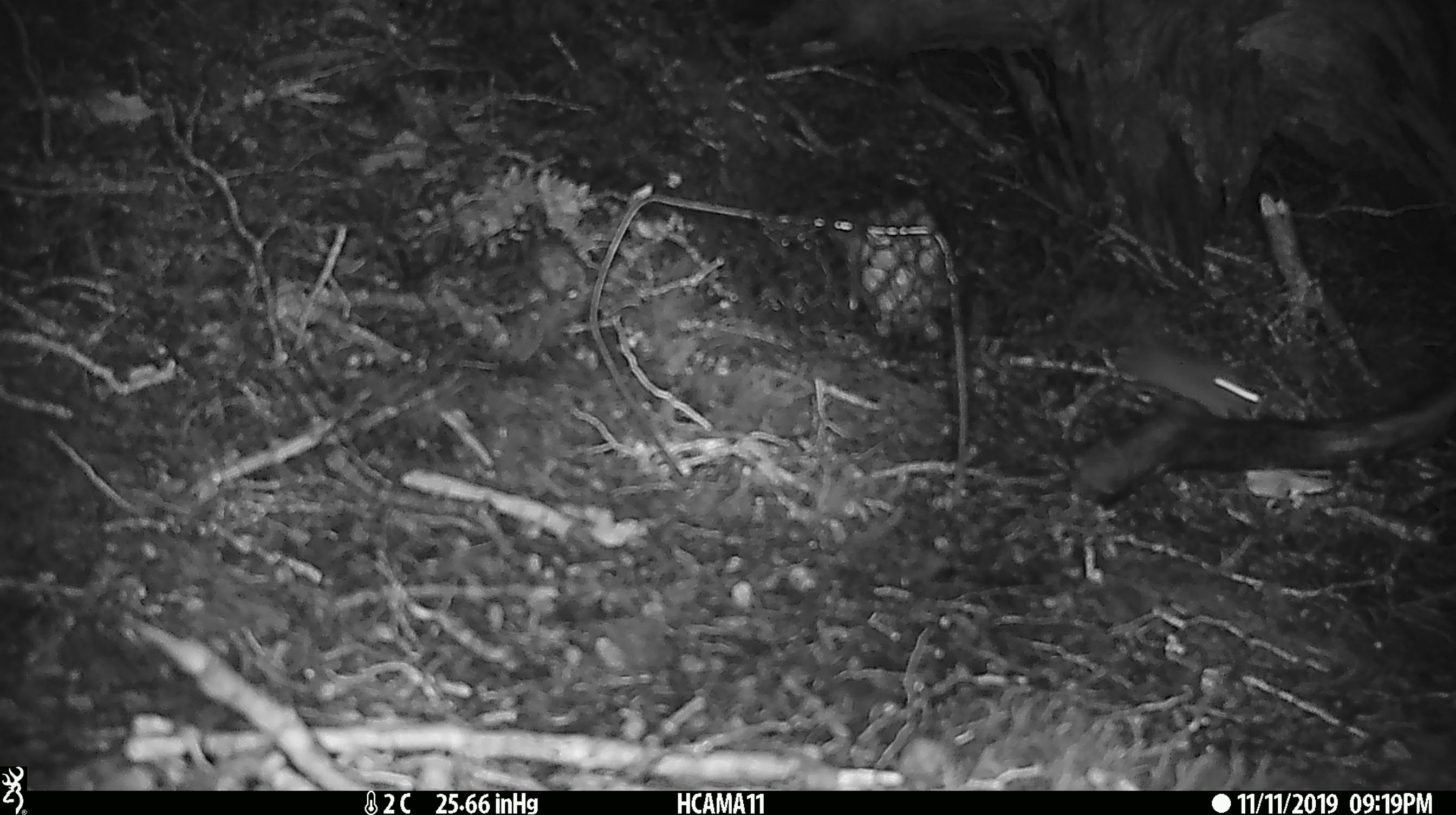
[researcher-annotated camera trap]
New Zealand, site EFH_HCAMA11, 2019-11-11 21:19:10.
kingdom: Animalia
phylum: Chordata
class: Mammalia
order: Rodentia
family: Muridae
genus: Mus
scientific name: Mus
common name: mouse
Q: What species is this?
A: Mouse (Mus).